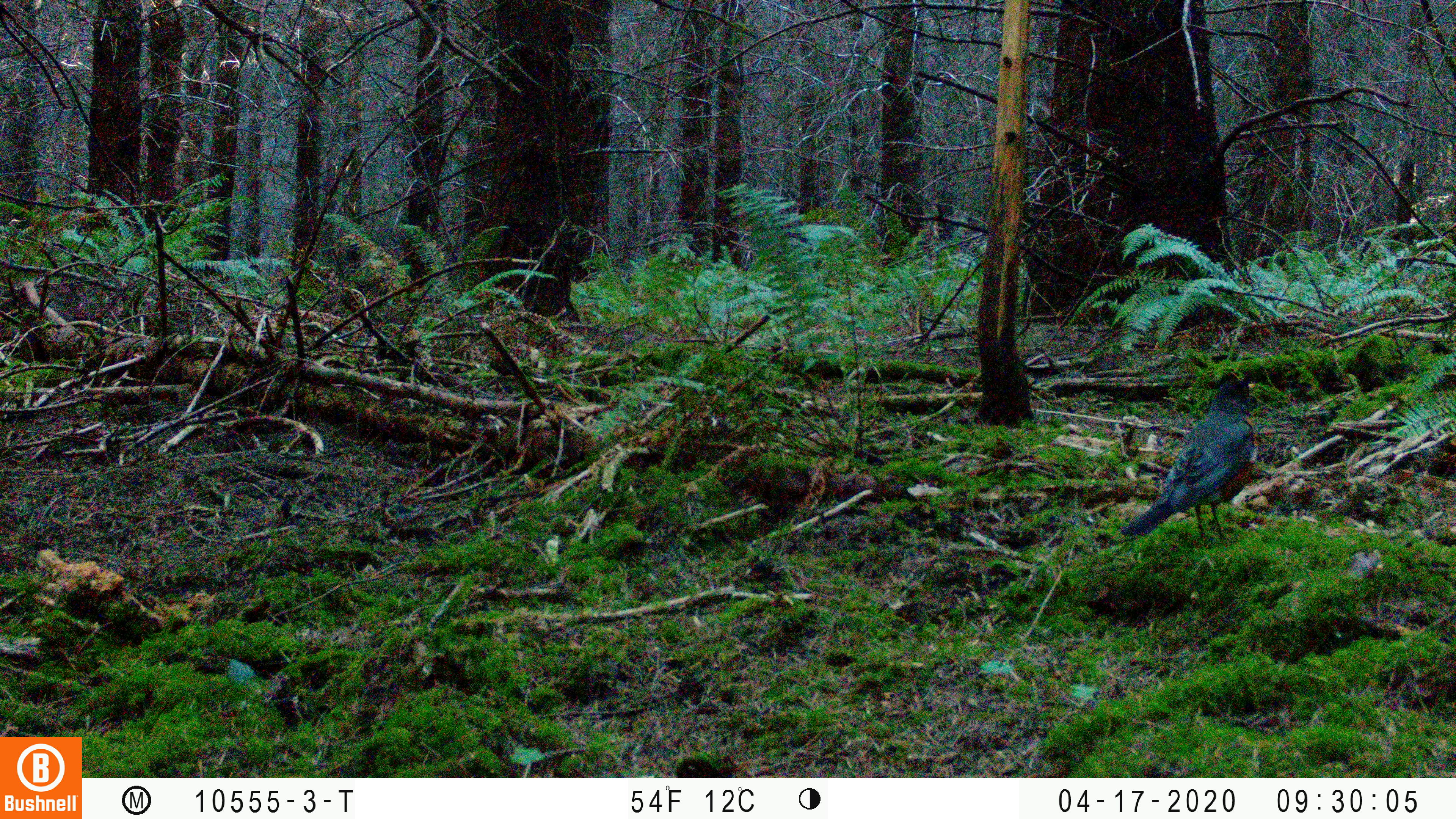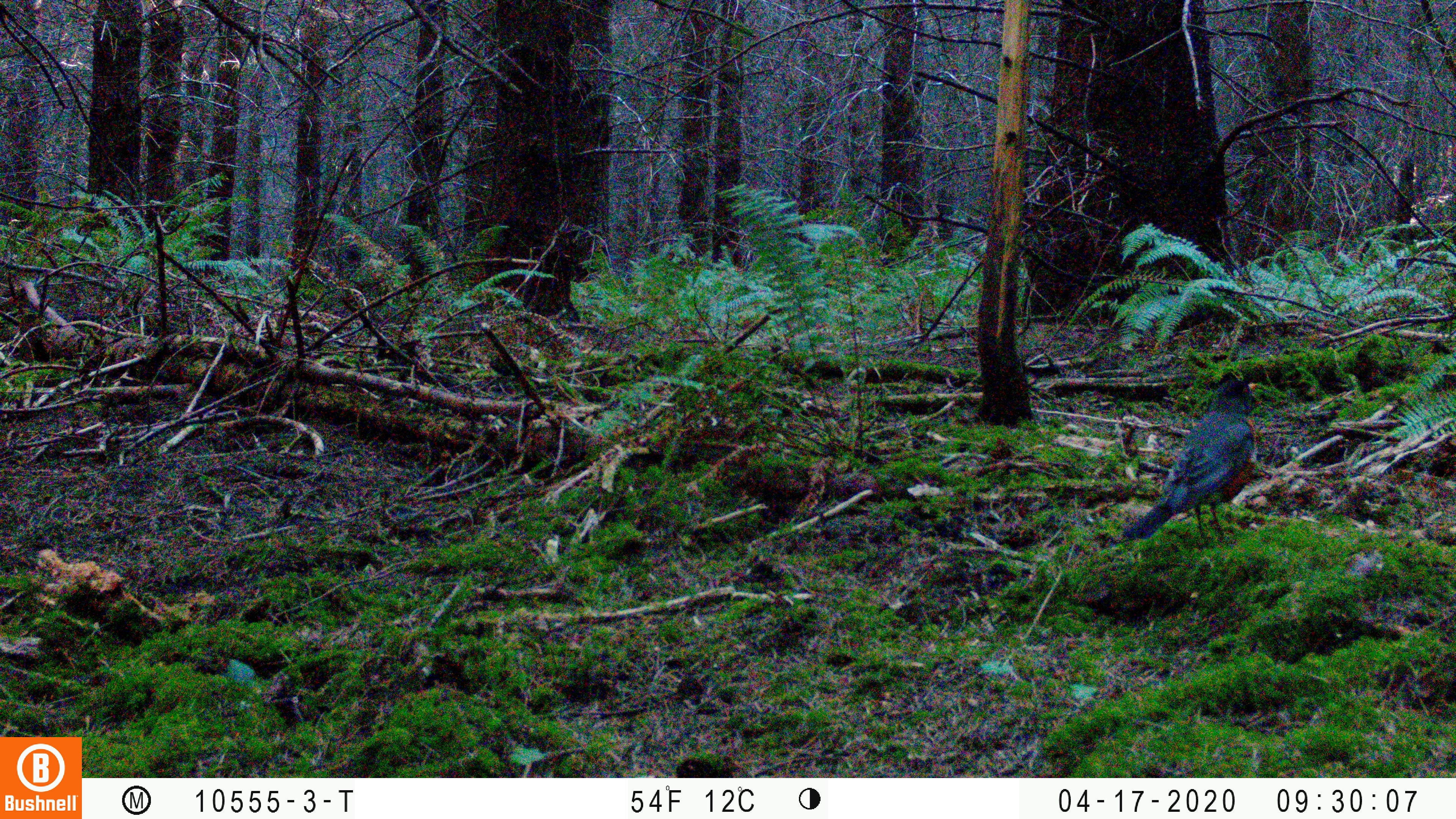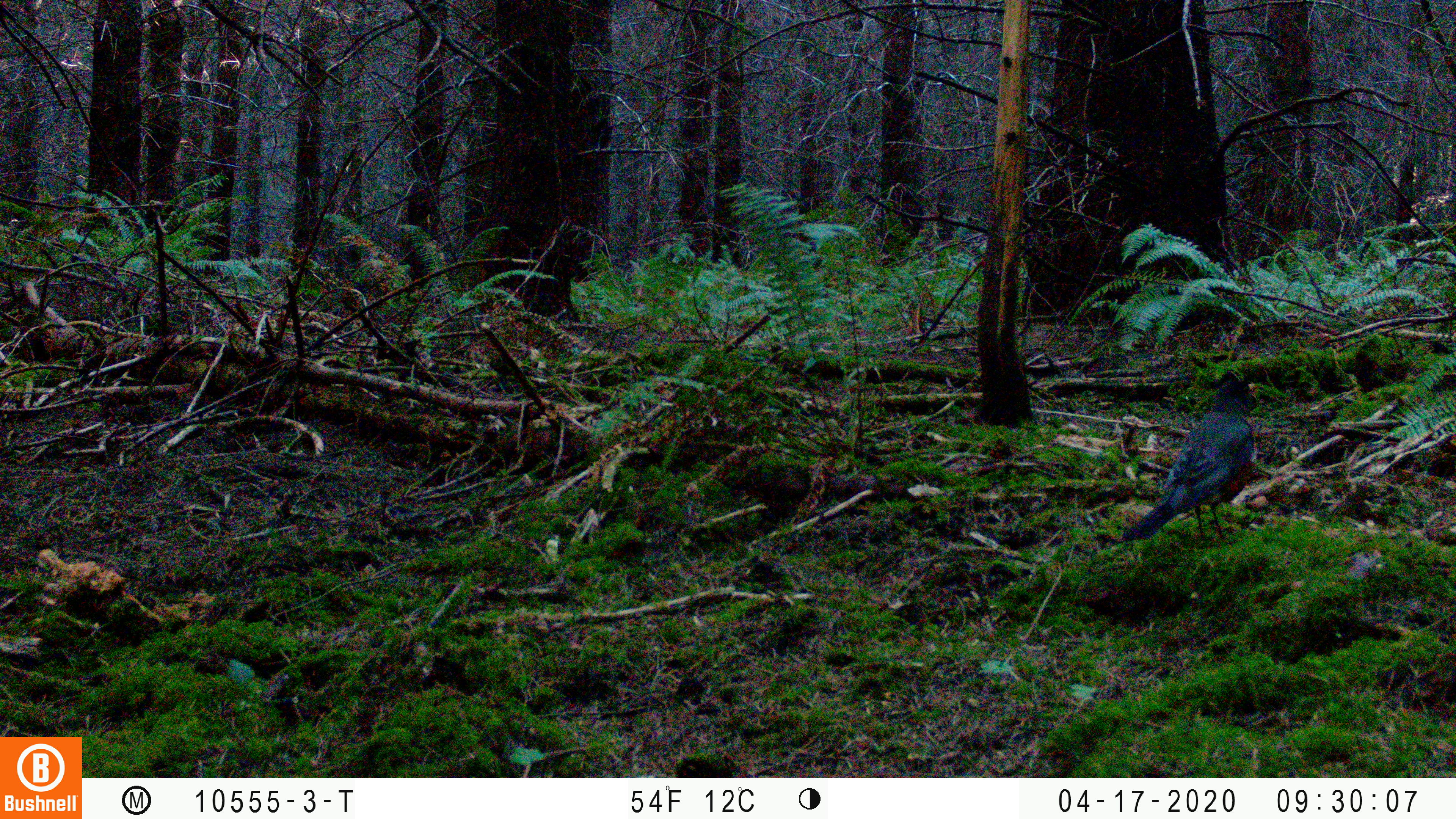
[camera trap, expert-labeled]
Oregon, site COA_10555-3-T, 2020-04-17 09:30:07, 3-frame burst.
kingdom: Animalia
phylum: Chordata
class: Aves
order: Passeriformes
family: Turdidae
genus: Turdus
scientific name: Turdus migratorius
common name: american robin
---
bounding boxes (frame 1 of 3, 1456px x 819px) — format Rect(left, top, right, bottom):
american robin: Rect(1102, 367, 1272, 552)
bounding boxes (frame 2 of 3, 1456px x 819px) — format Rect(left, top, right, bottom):
american robin: Rect(1102, 362, 1278, 556)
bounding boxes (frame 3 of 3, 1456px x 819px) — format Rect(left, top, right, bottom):
american robin: Rect(1105, 358, 1281, 556)